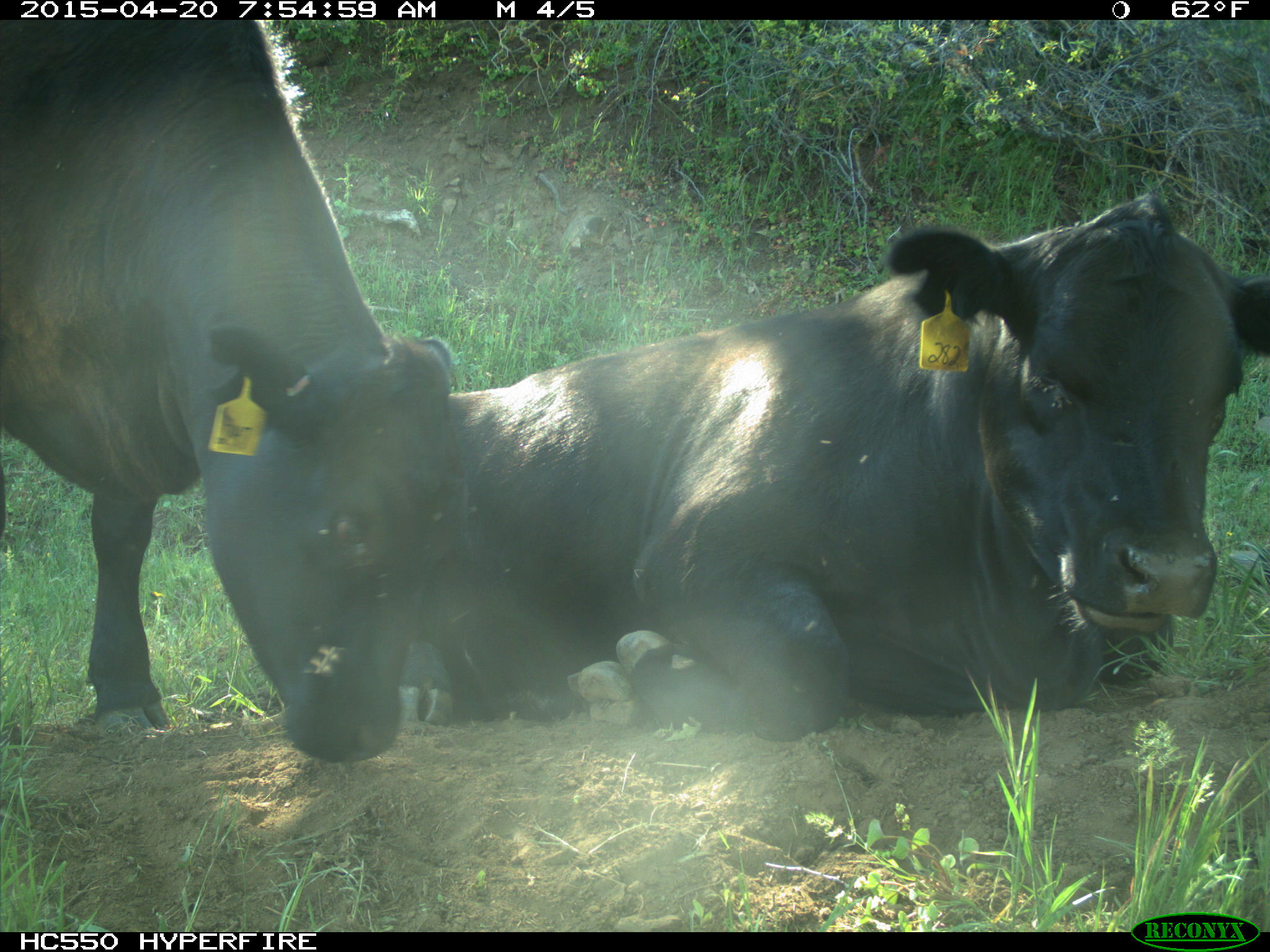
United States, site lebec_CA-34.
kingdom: Animalia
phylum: Chordata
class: Mammalia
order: Artiodactyla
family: Bovidae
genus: Bos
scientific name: Bos taurus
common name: domestic cow